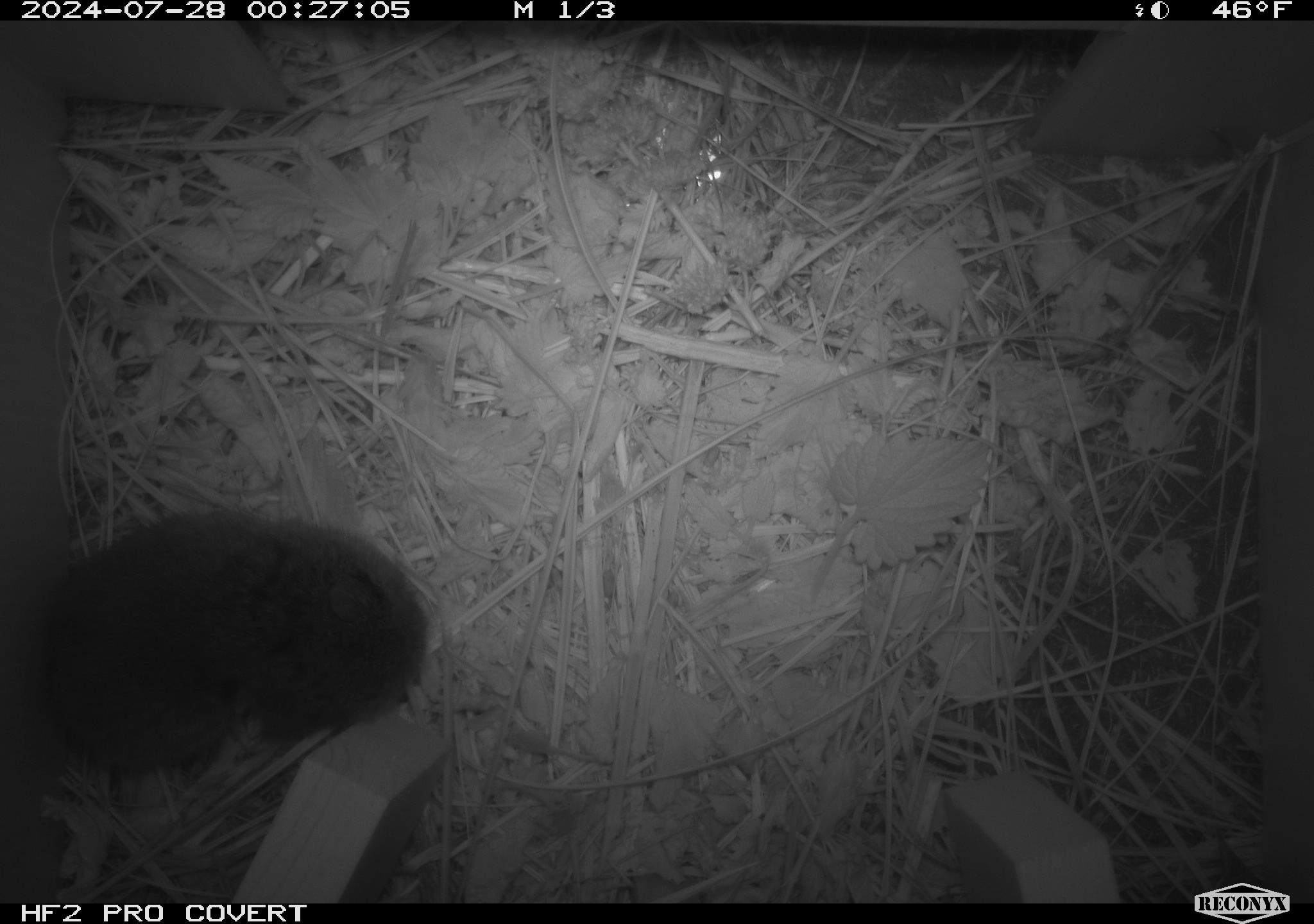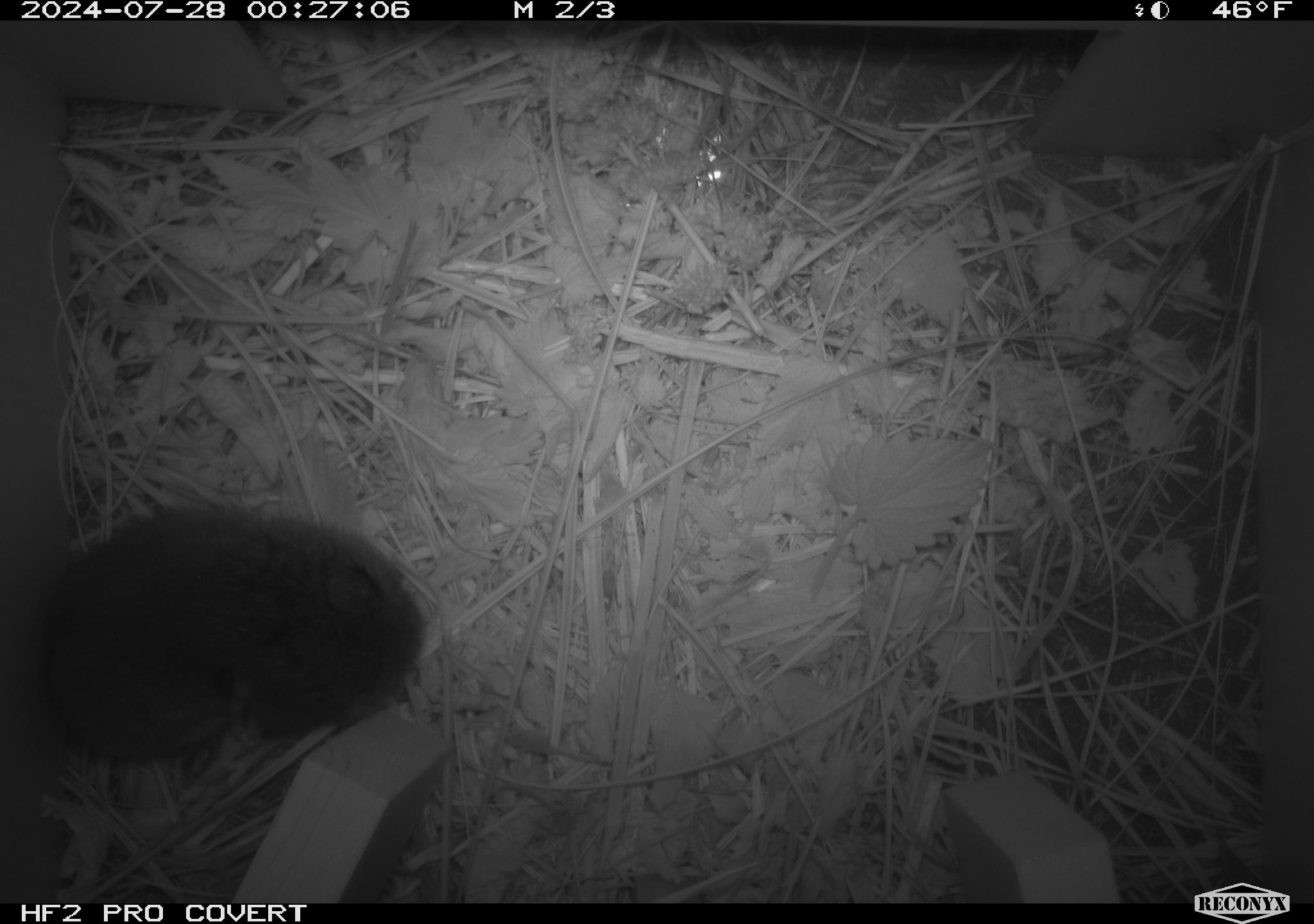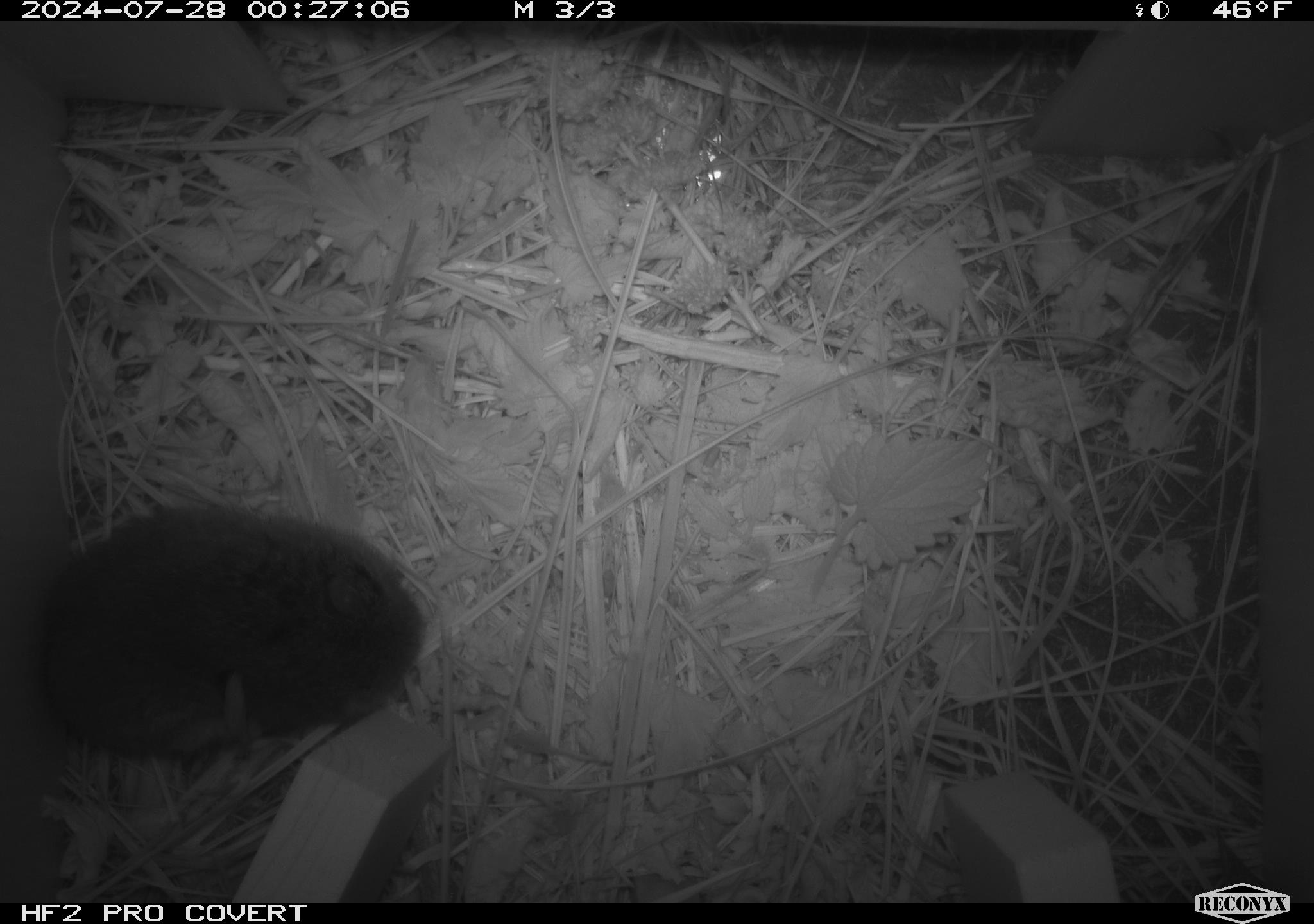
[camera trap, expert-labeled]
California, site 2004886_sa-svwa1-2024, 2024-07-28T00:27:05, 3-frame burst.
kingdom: Animalia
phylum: Chordata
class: Mammalia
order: Rodentia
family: Cricetidae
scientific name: Arvicolinae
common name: voles, lemmings, and muskrats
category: arvicolinae subfamily